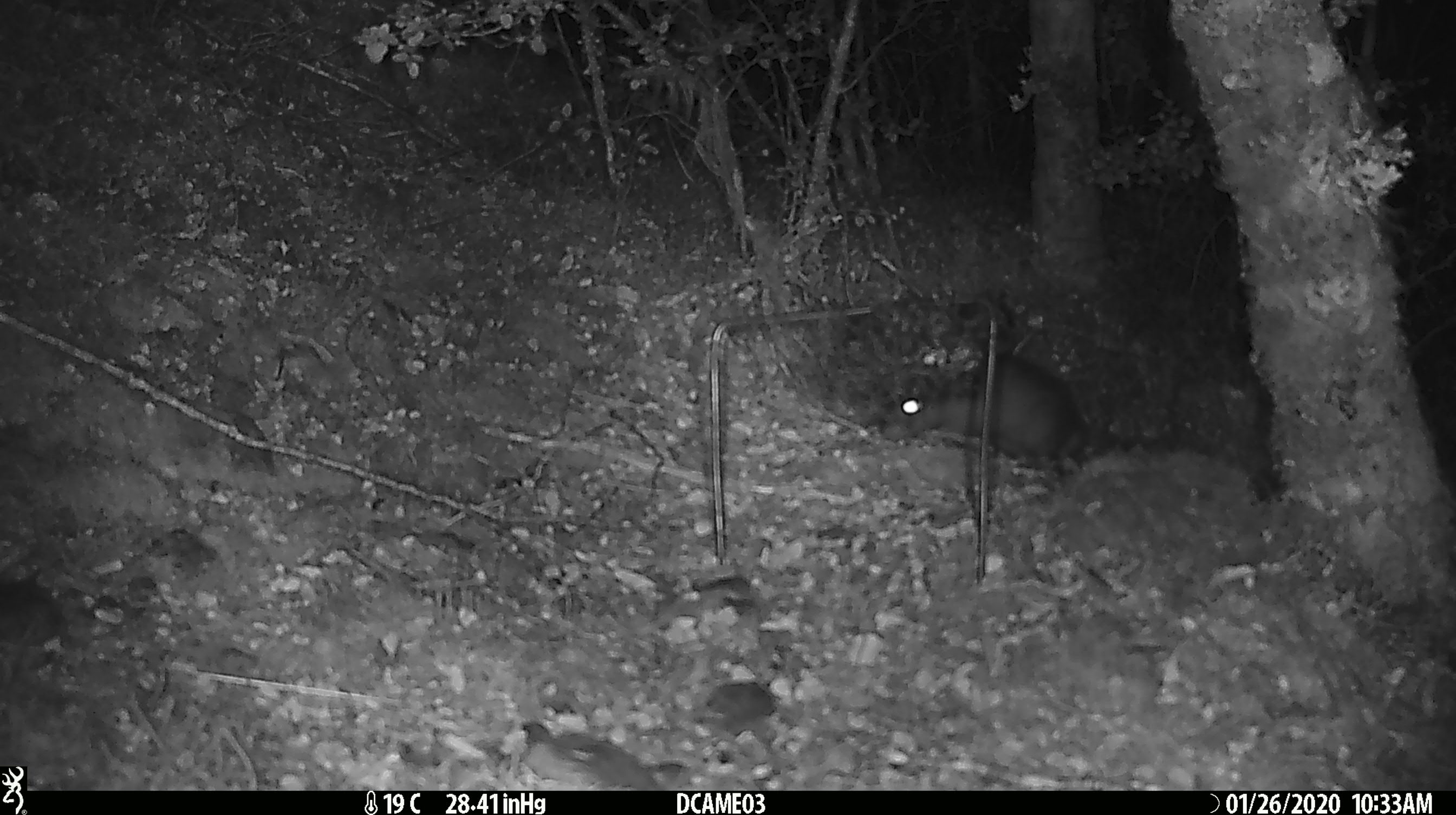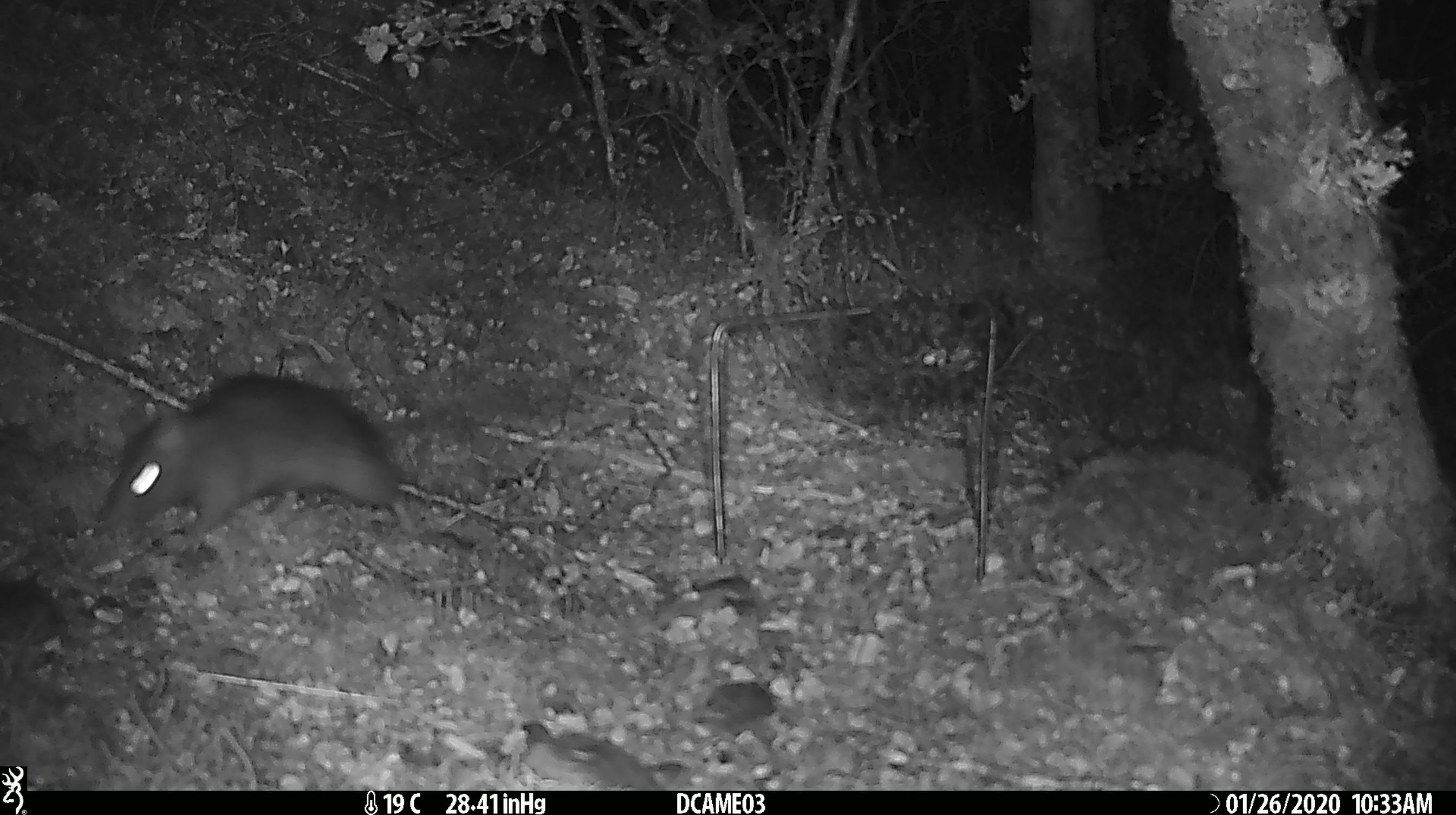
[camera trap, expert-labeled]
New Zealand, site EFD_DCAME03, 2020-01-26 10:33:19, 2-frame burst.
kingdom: Animalia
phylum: Chordata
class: Mammalia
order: Rodentia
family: Muridae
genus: Rattus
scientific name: Rattus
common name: rat